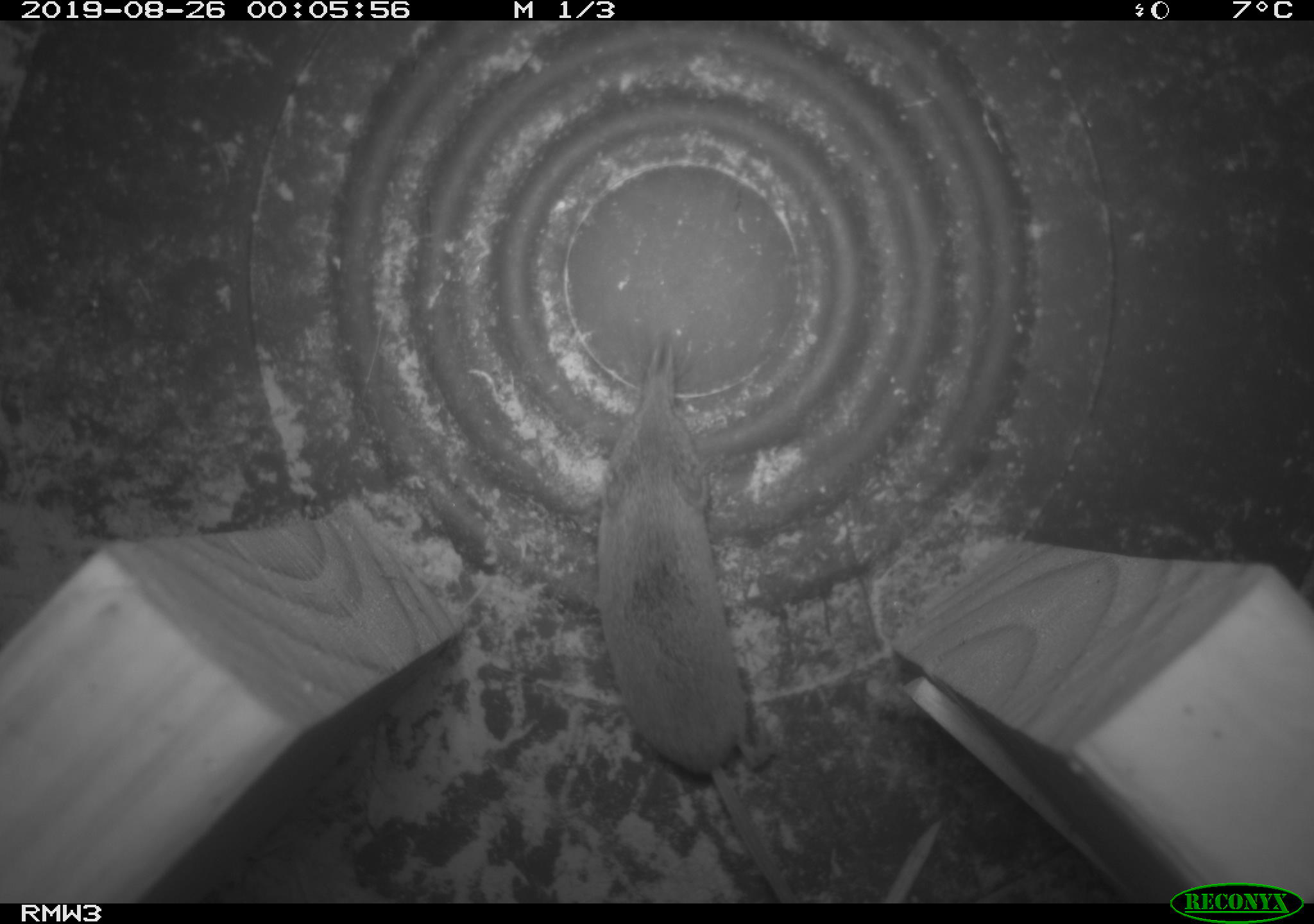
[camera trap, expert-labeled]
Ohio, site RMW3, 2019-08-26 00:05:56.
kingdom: Animalia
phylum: Chordata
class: Mammalia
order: Eulipotyphla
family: Soricidae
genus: Sorex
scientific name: Sorex cinereus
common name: masked shrew